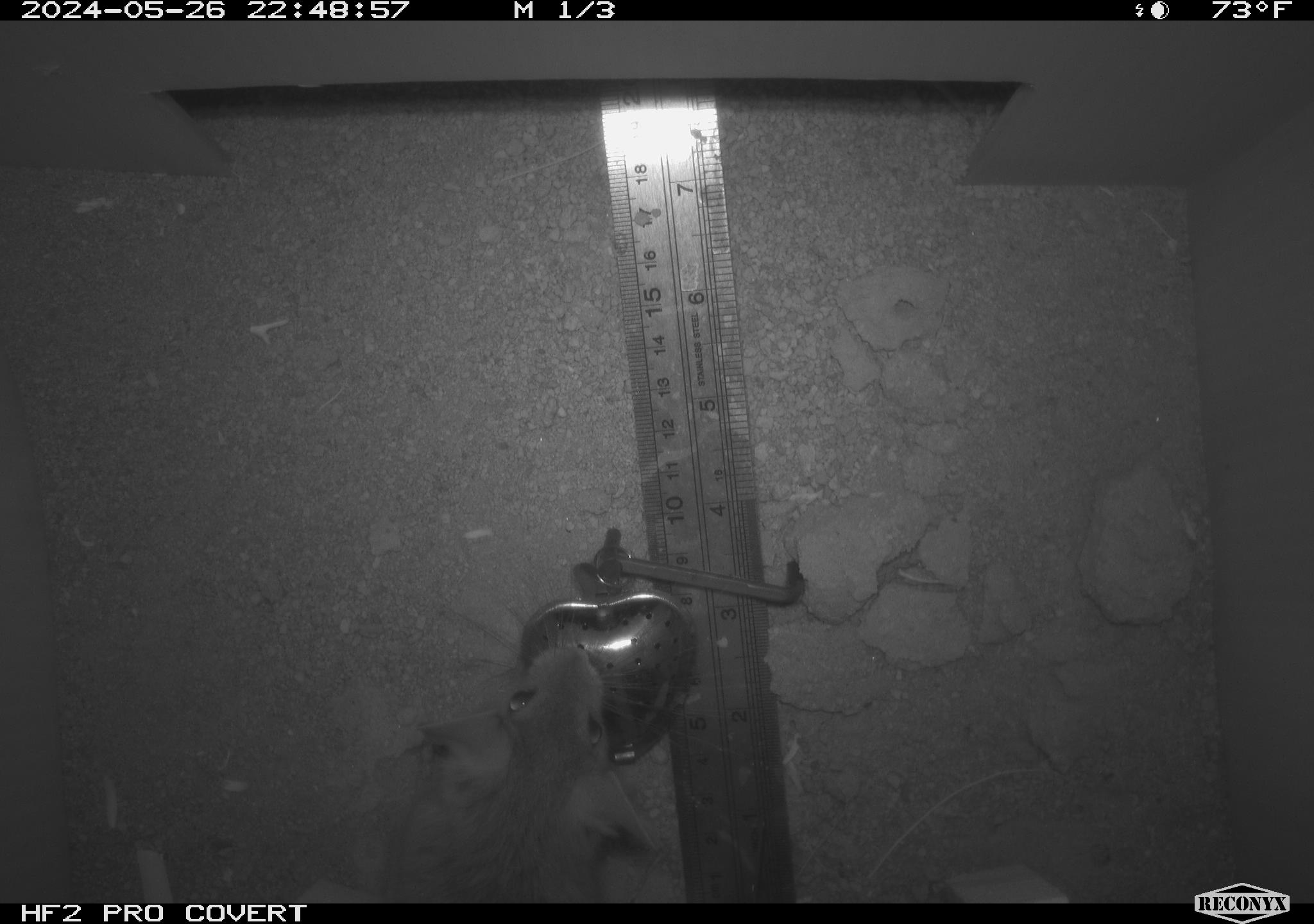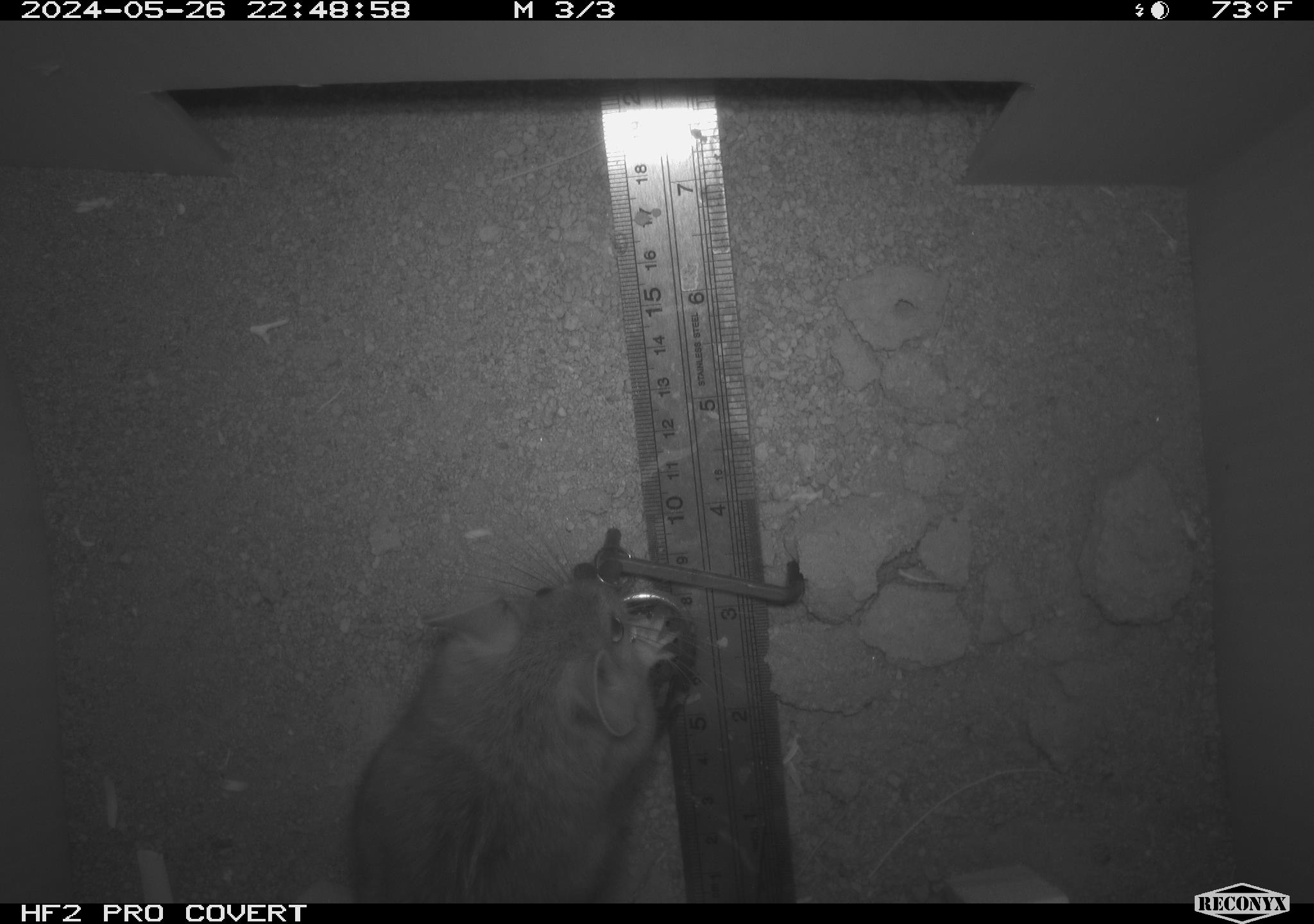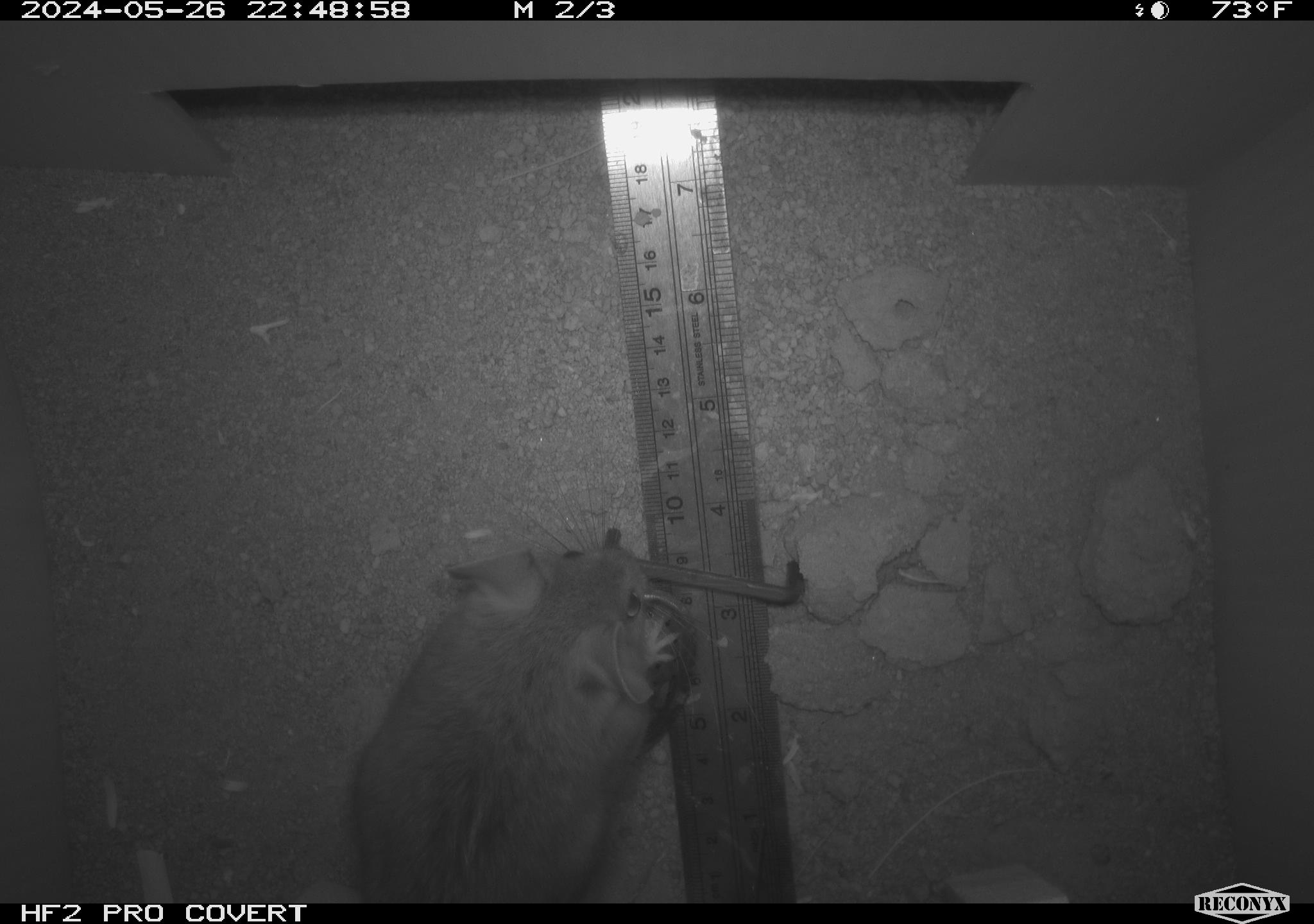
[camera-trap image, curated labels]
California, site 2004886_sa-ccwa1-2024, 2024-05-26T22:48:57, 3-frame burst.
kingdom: Animalia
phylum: Chordata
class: Mammalia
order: Rodentia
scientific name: Rodentia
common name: woodrat or rat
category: woodrat or rat species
Woodrat or rat species (woodrat or rat) (Rodentia).